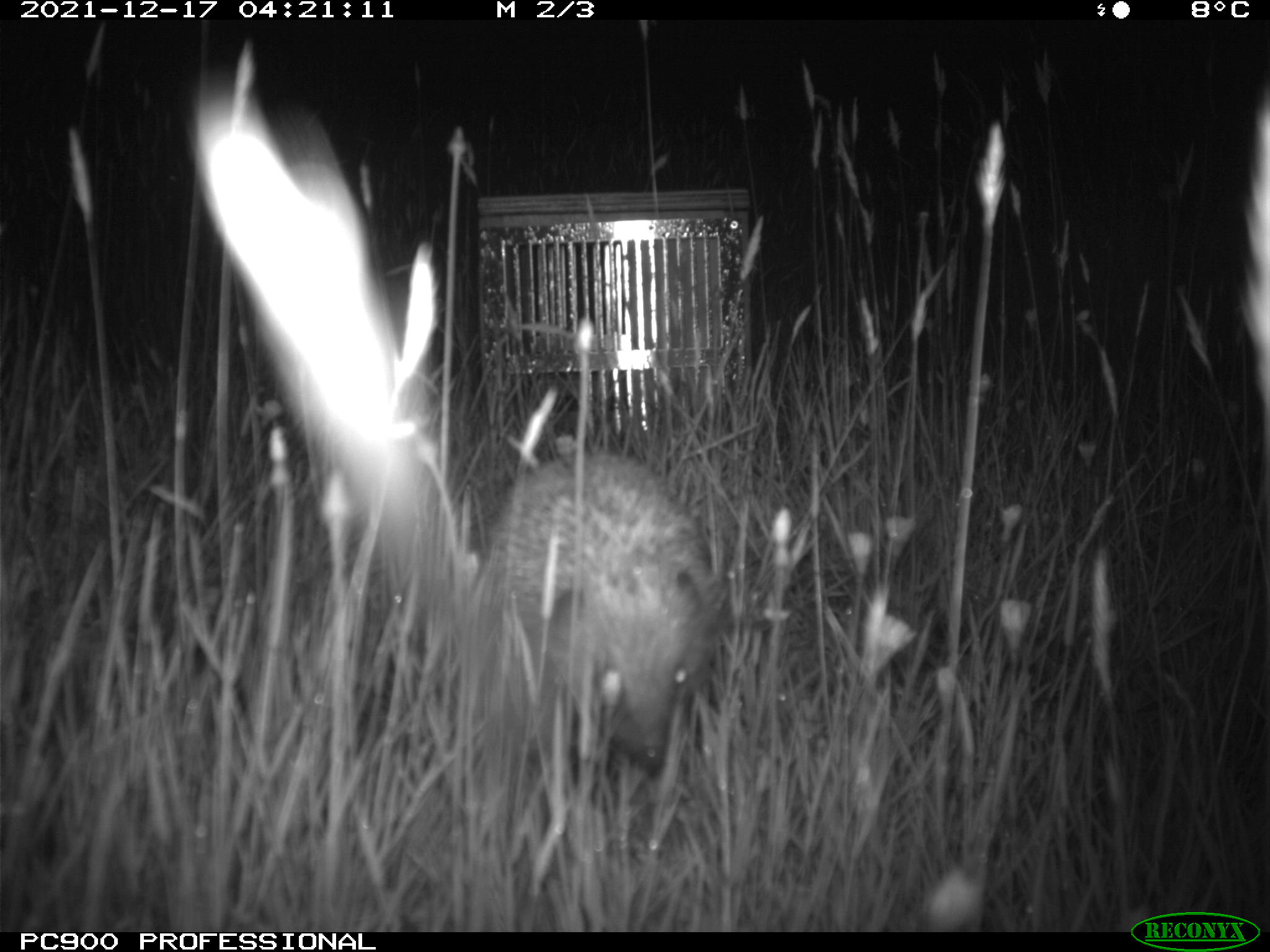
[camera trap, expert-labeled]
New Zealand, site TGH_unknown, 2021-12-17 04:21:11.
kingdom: Animalia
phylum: Chordata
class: Mammalia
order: Eulipotyphla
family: Erinaceidae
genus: Erinaceus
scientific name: Erinaceus europaeus europaeus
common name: european hedgehog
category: hedgehog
Hedgehog (european hedgehog) (Erinaceus europaeus europaeus).